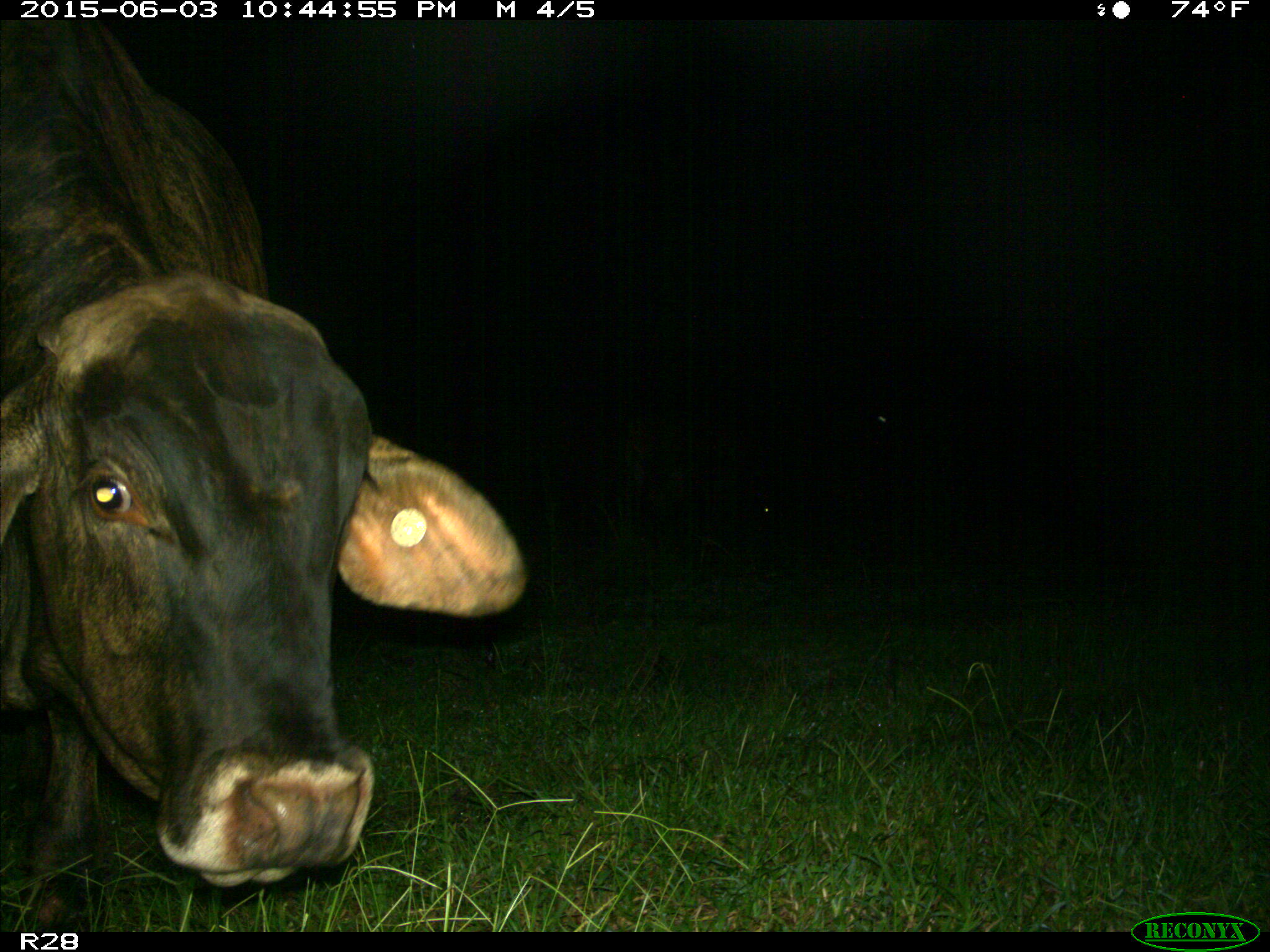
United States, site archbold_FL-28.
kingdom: Animalia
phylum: Chordata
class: Mammalia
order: Artiodactyla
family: Bovidae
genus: Bos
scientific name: Bos taurus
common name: domestic cow